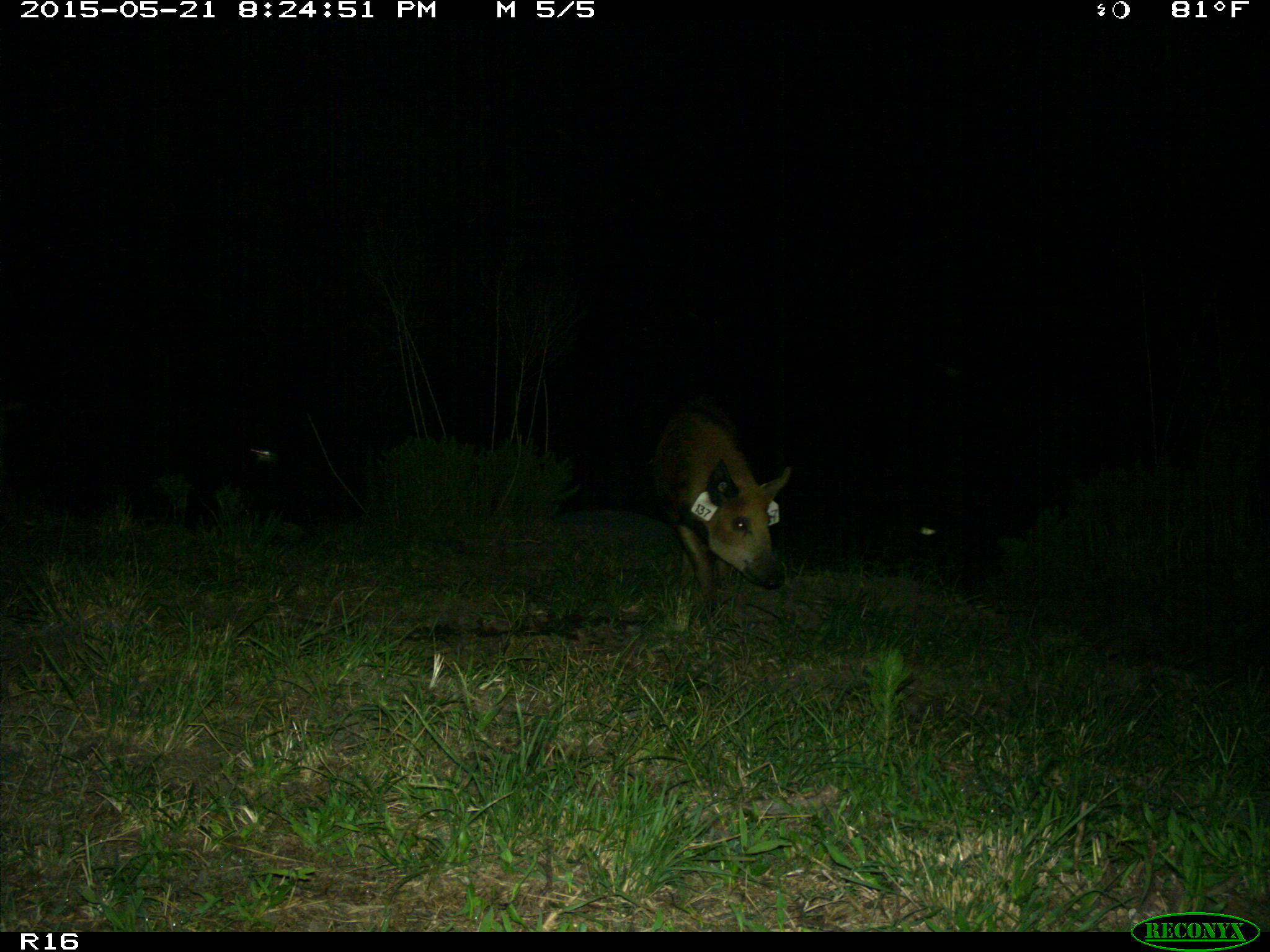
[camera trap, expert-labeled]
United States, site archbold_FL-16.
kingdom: Animalia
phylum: Chordata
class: Mammalia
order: Artiodactyla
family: Suidae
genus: Sus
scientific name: Sus scrofa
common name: wild boar